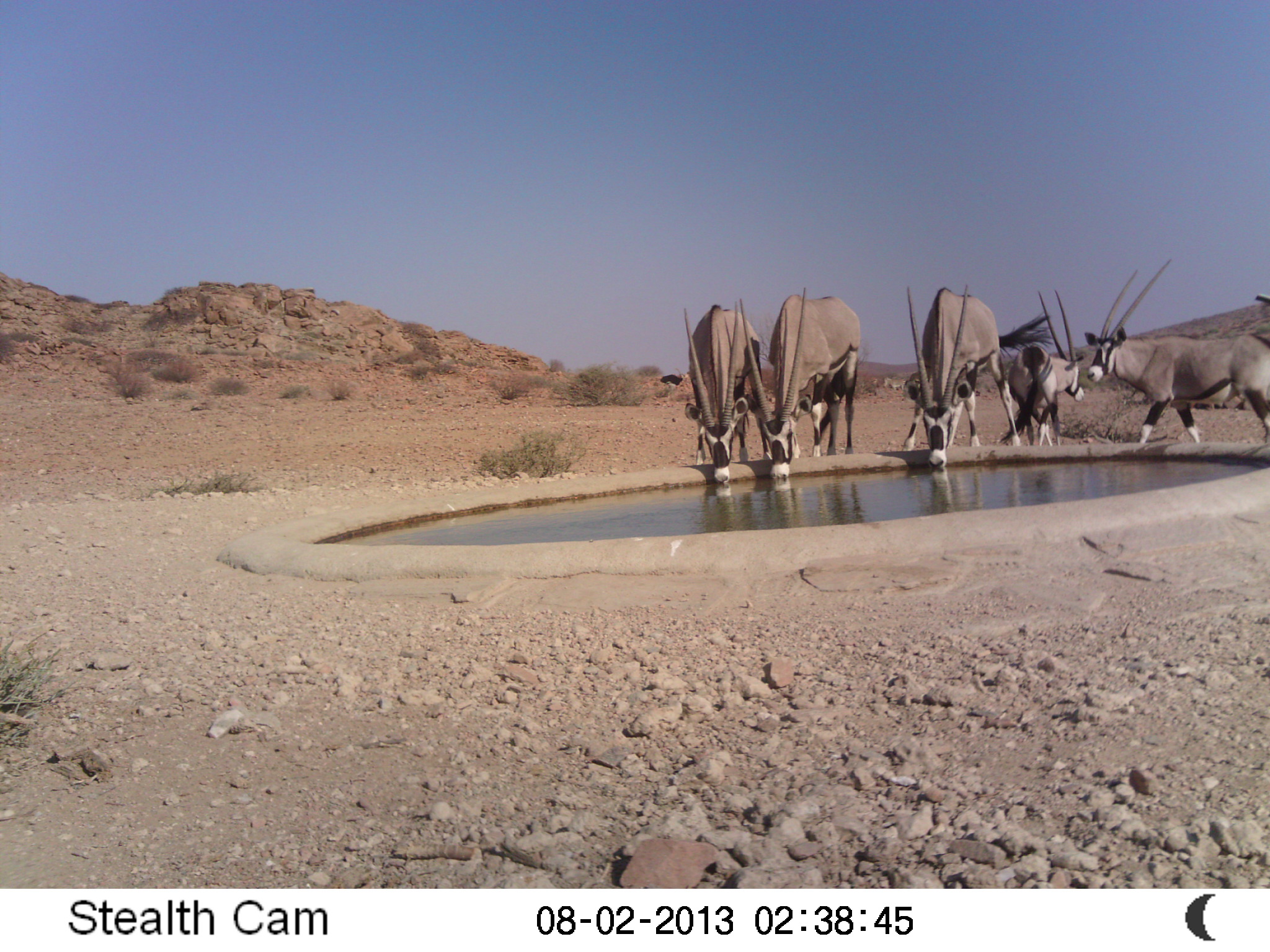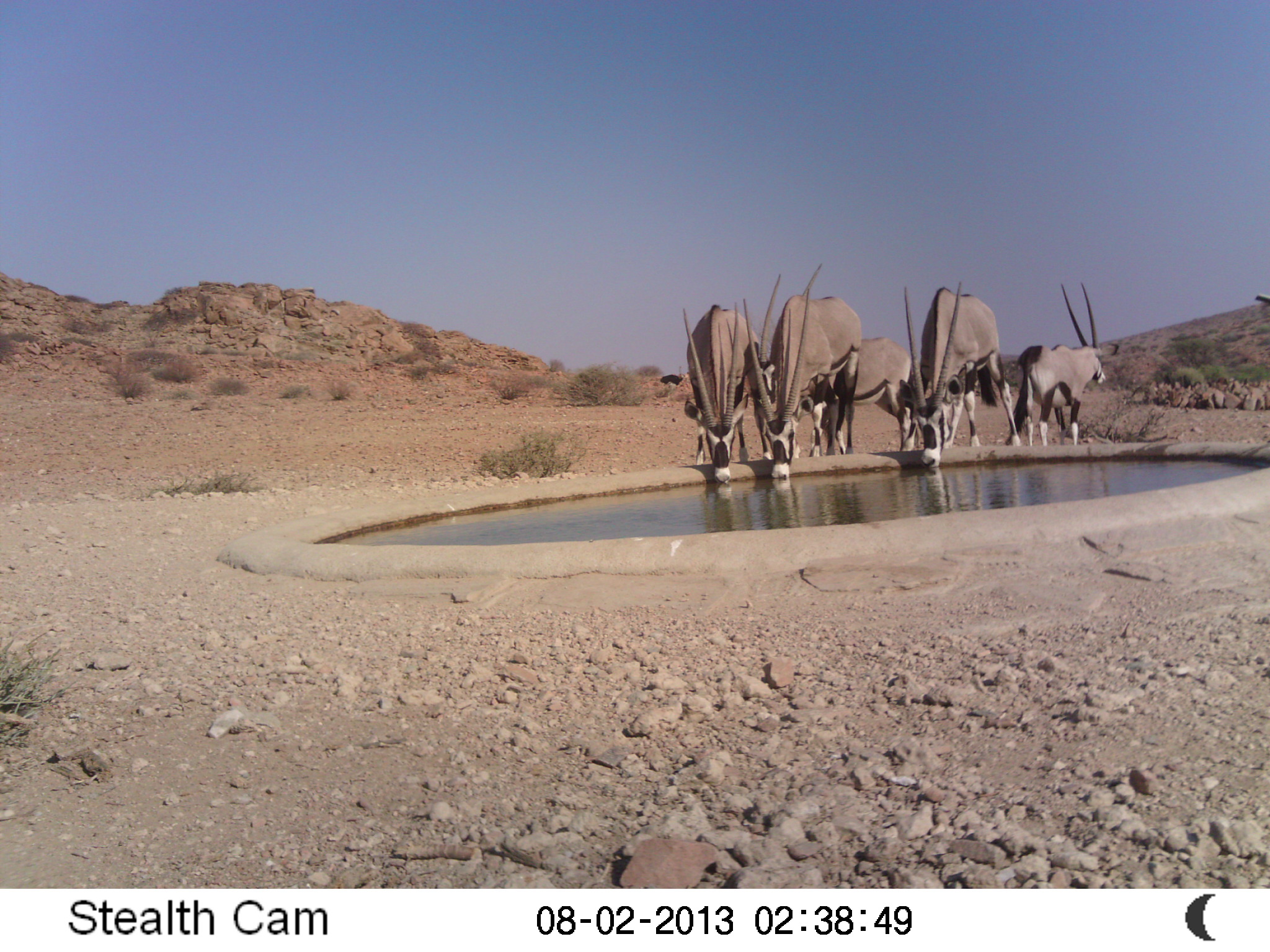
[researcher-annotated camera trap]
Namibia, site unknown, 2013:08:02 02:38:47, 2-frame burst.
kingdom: Animalia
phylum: Chordata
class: Mammalia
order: Artiodactyla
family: Bovidae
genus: Oryx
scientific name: Oryx gazella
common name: gemsbok